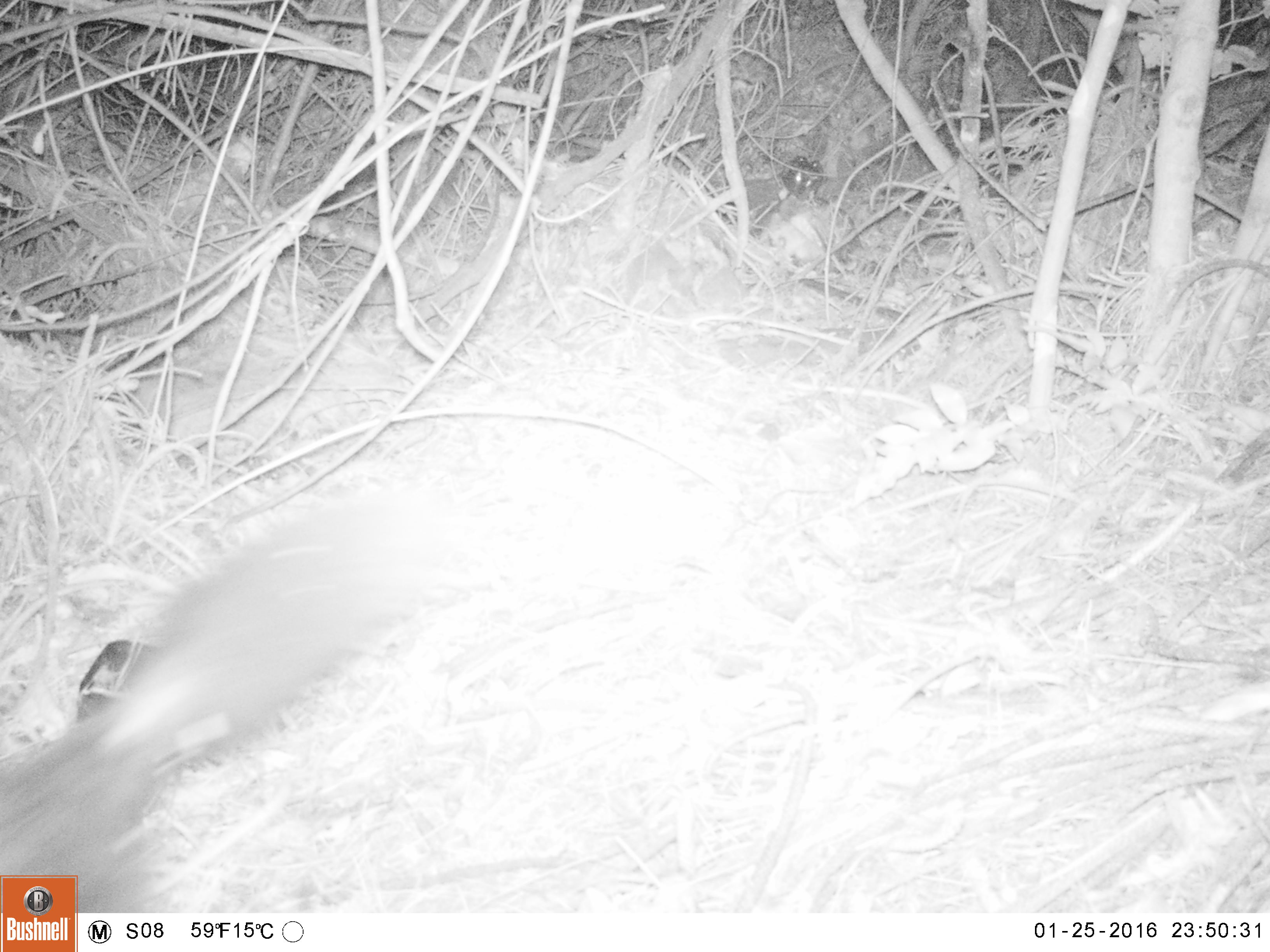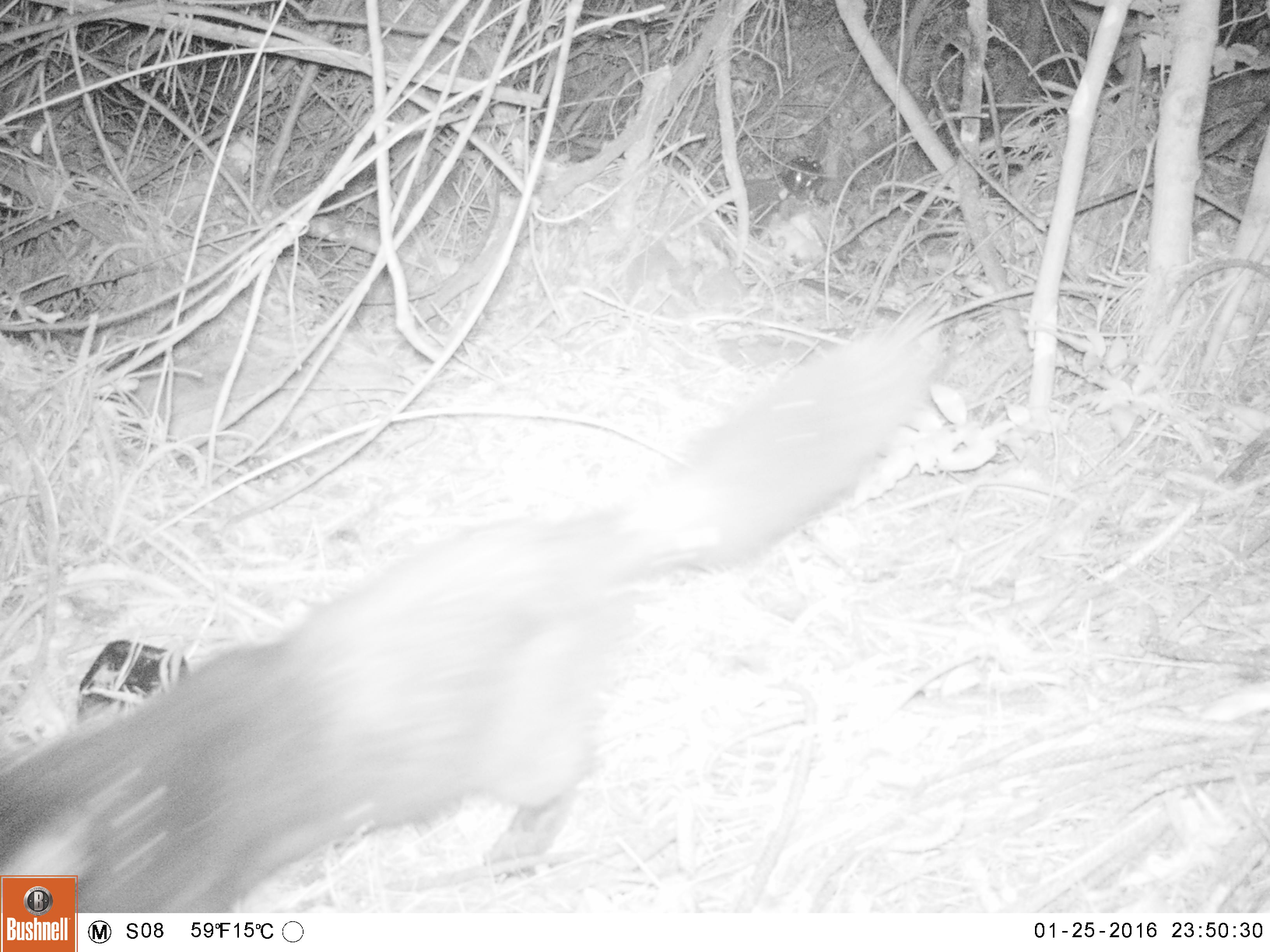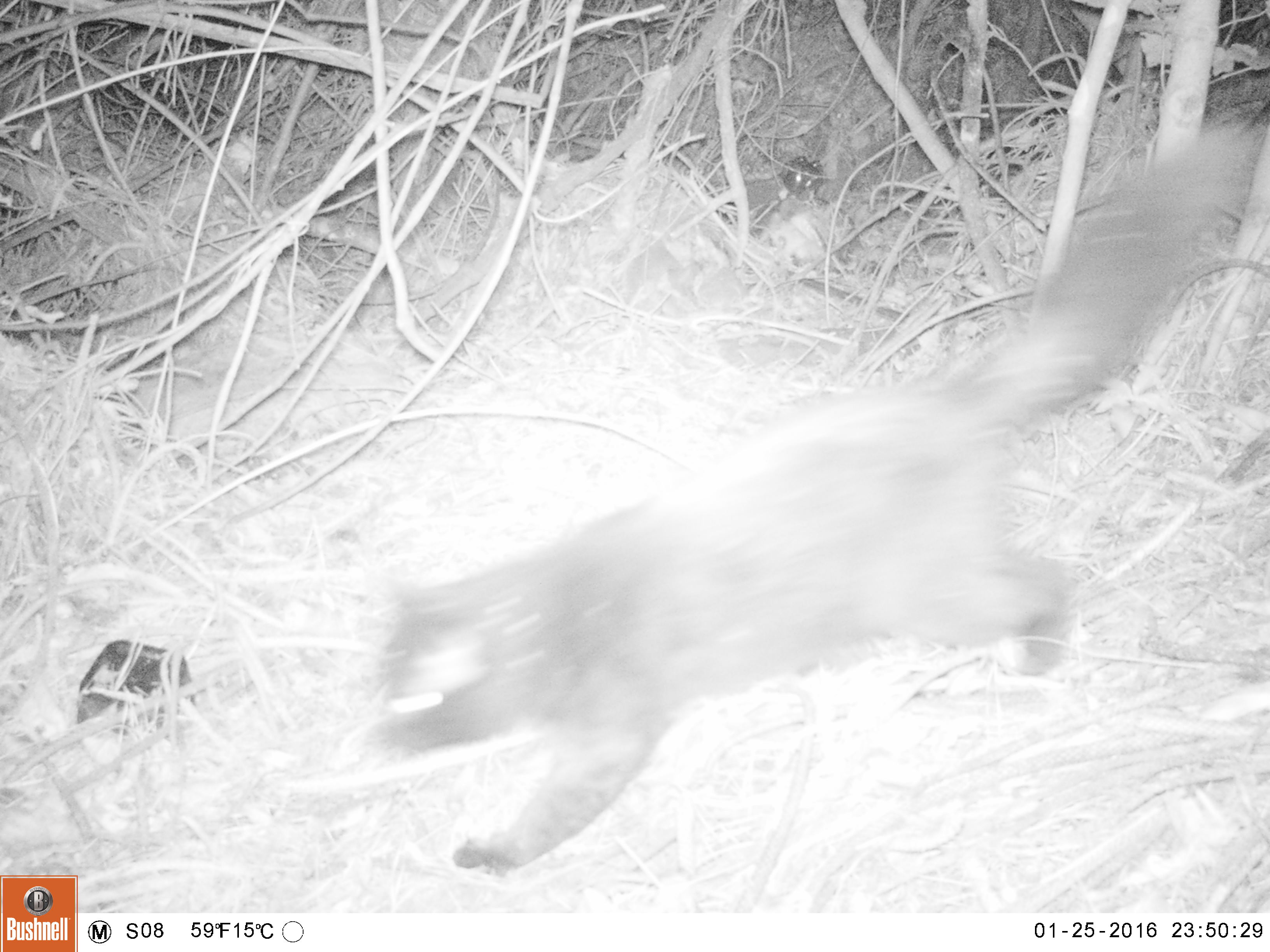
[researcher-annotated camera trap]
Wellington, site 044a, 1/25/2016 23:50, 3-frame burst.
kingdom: Animalia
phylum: Chordata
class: Mammalia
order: Carnivora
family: Felidae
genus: Felis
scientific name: Felis catus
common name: cat